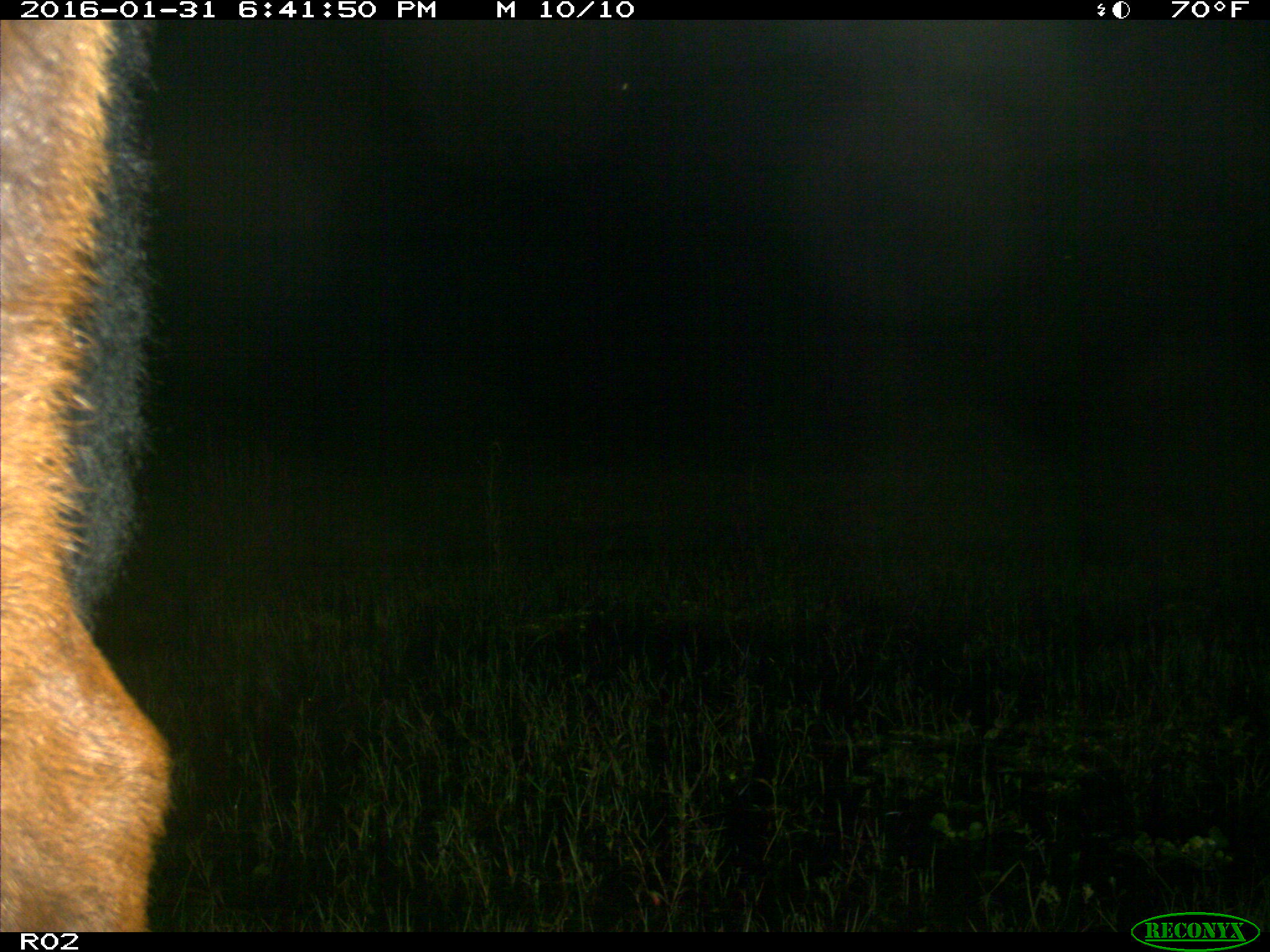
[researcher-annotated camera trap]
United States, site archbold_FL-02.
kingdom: Animalia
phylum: Chordata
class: Mammalia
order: Artiodactyla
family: Bovidae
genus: Bos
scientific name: Bos taurus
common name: domestic cow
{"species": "Bos taurus (domestic cow)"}